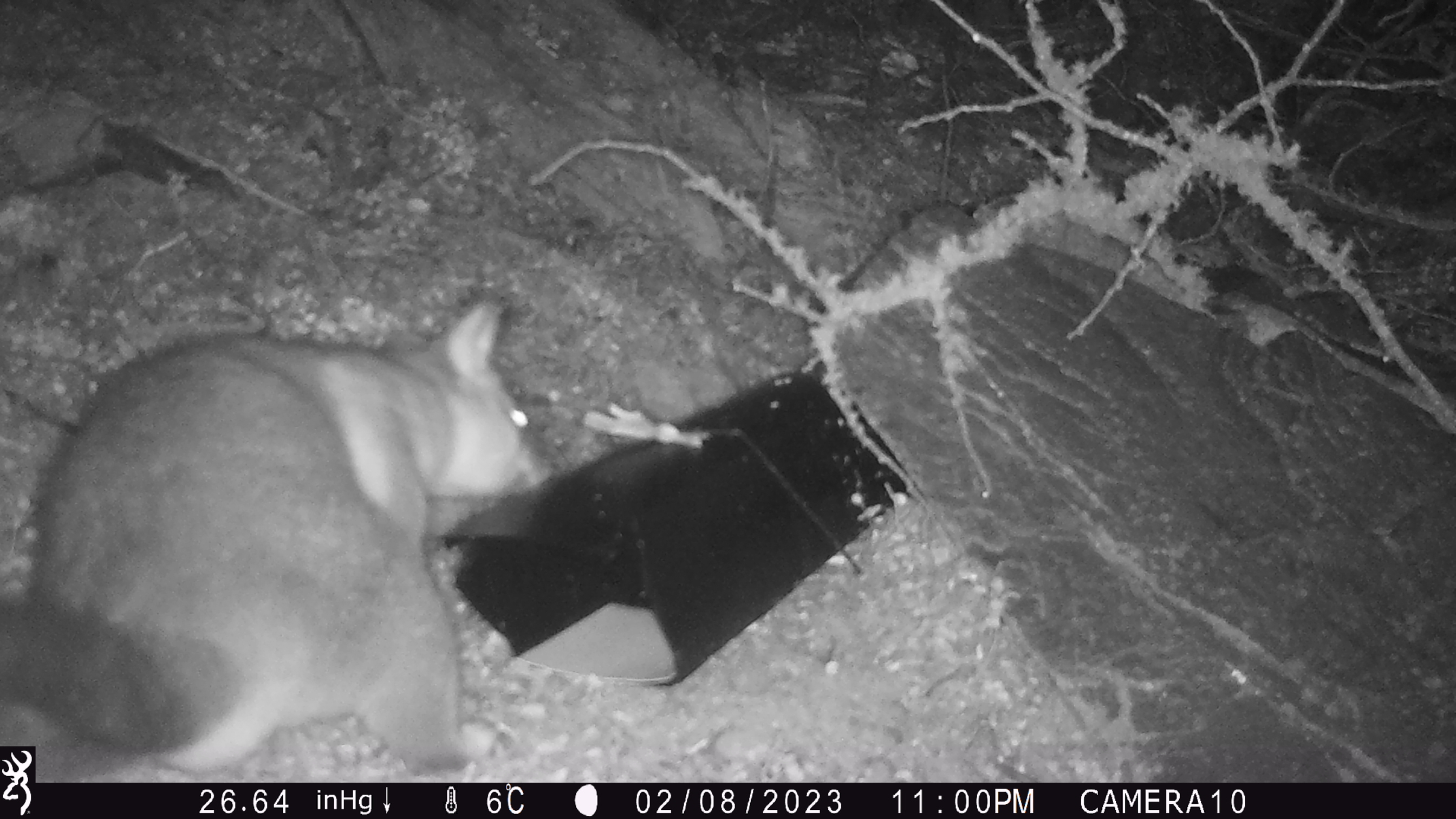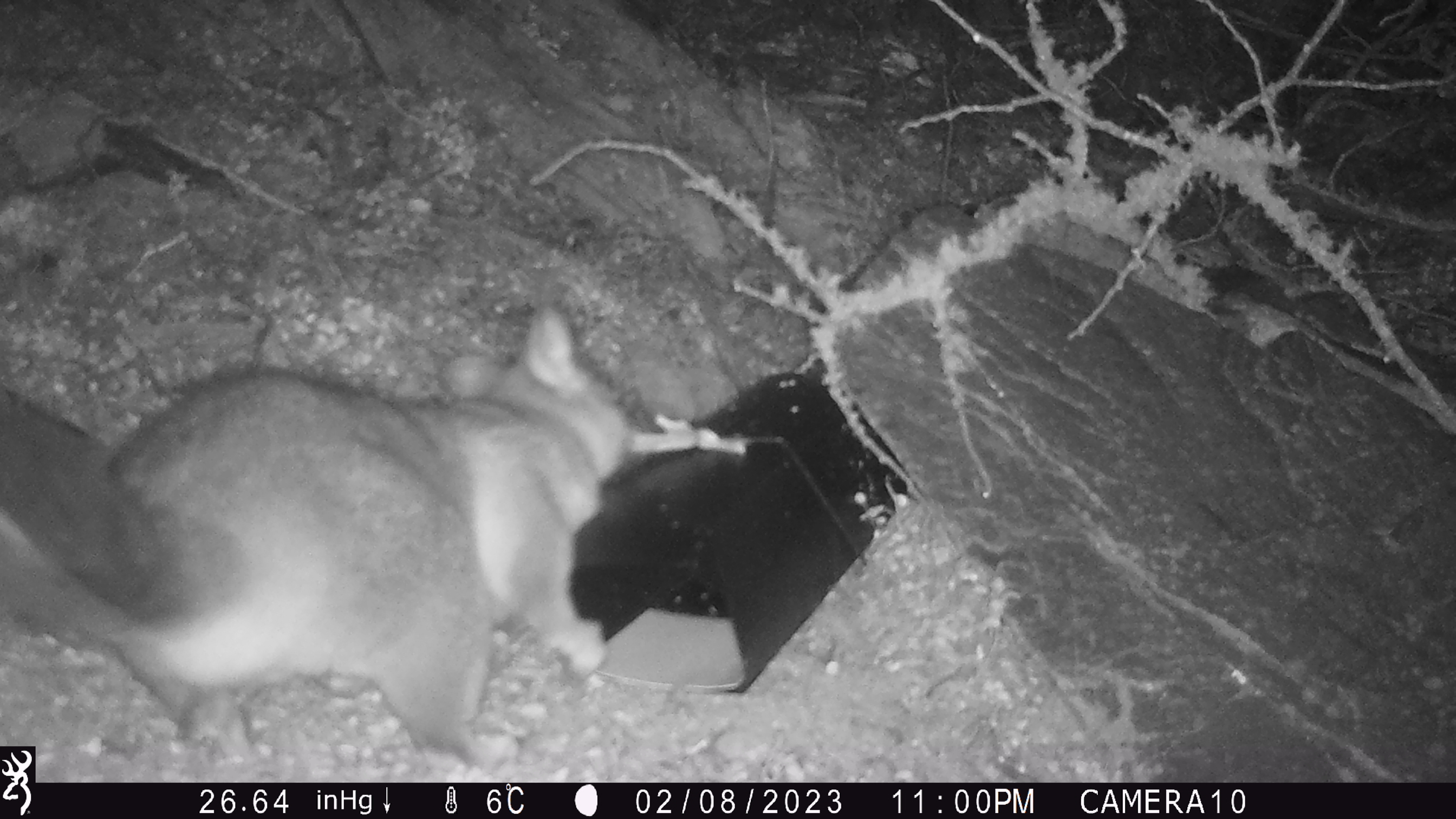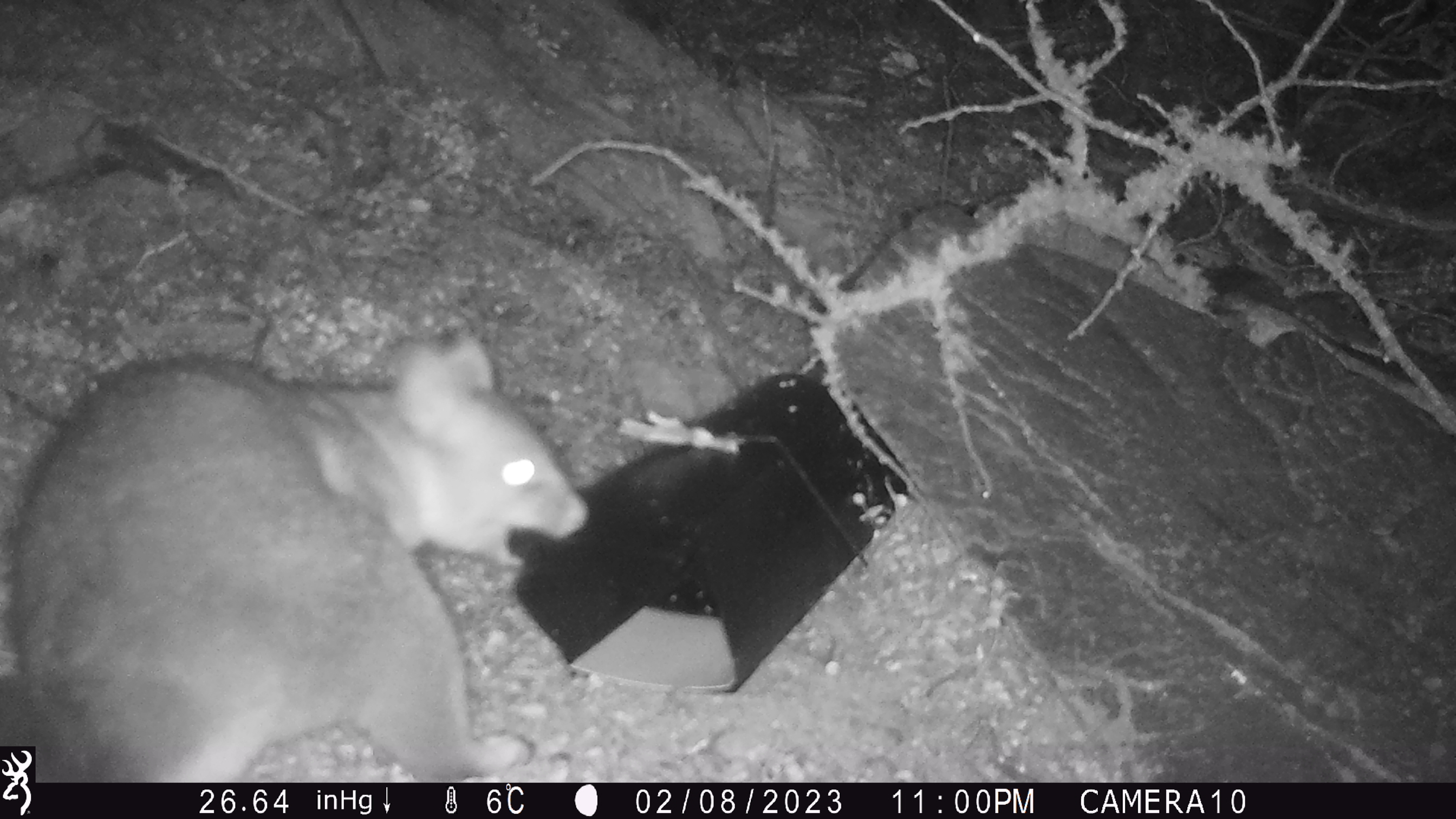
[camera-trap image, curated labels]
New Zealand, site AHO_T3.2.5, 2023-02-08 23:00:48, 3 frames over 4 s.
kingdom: Animalia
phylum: Chordata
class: Mammalia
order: Carnivora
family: Mustelidae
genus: Mustela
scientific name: Mustela erminea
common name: stoat